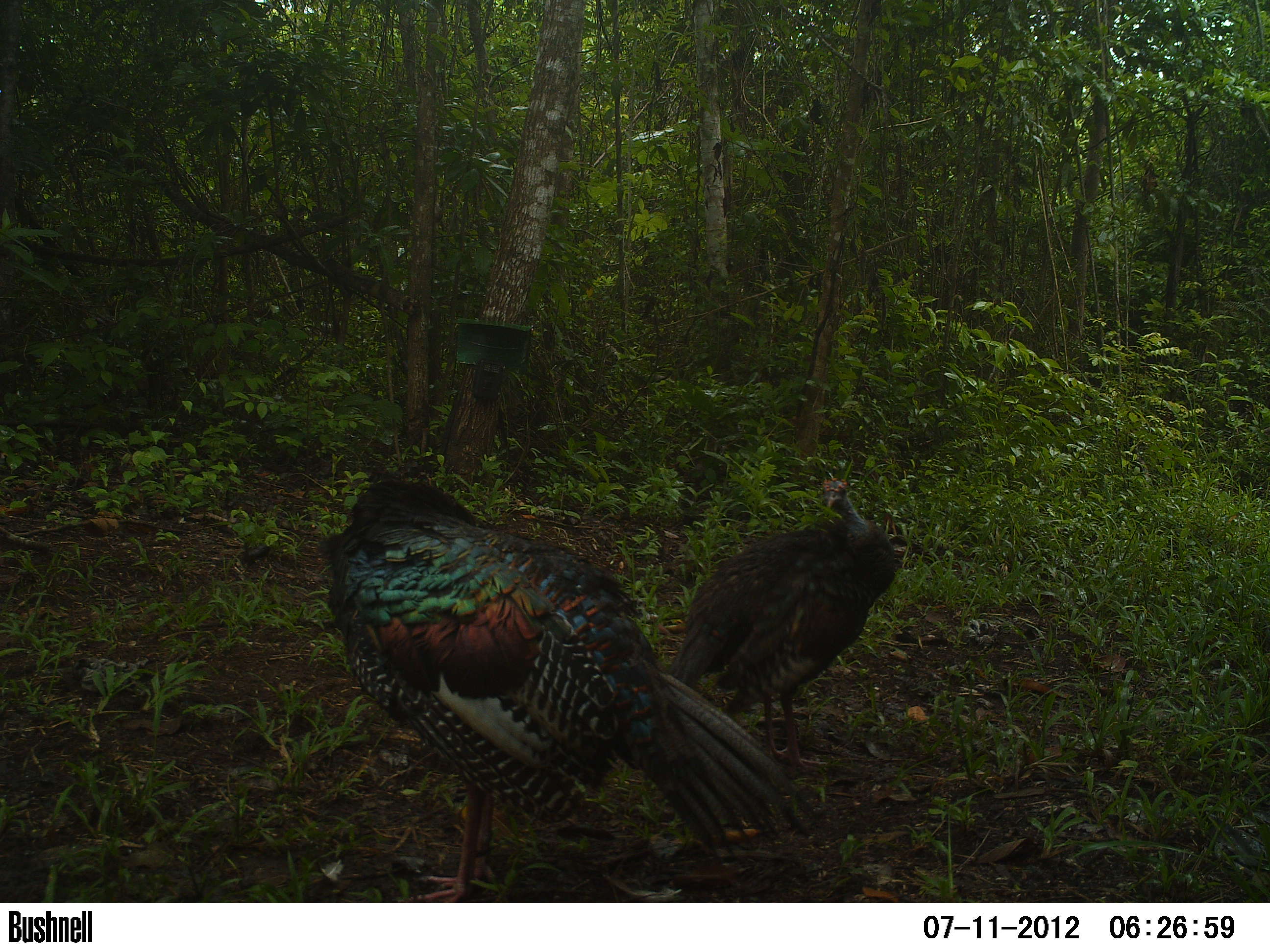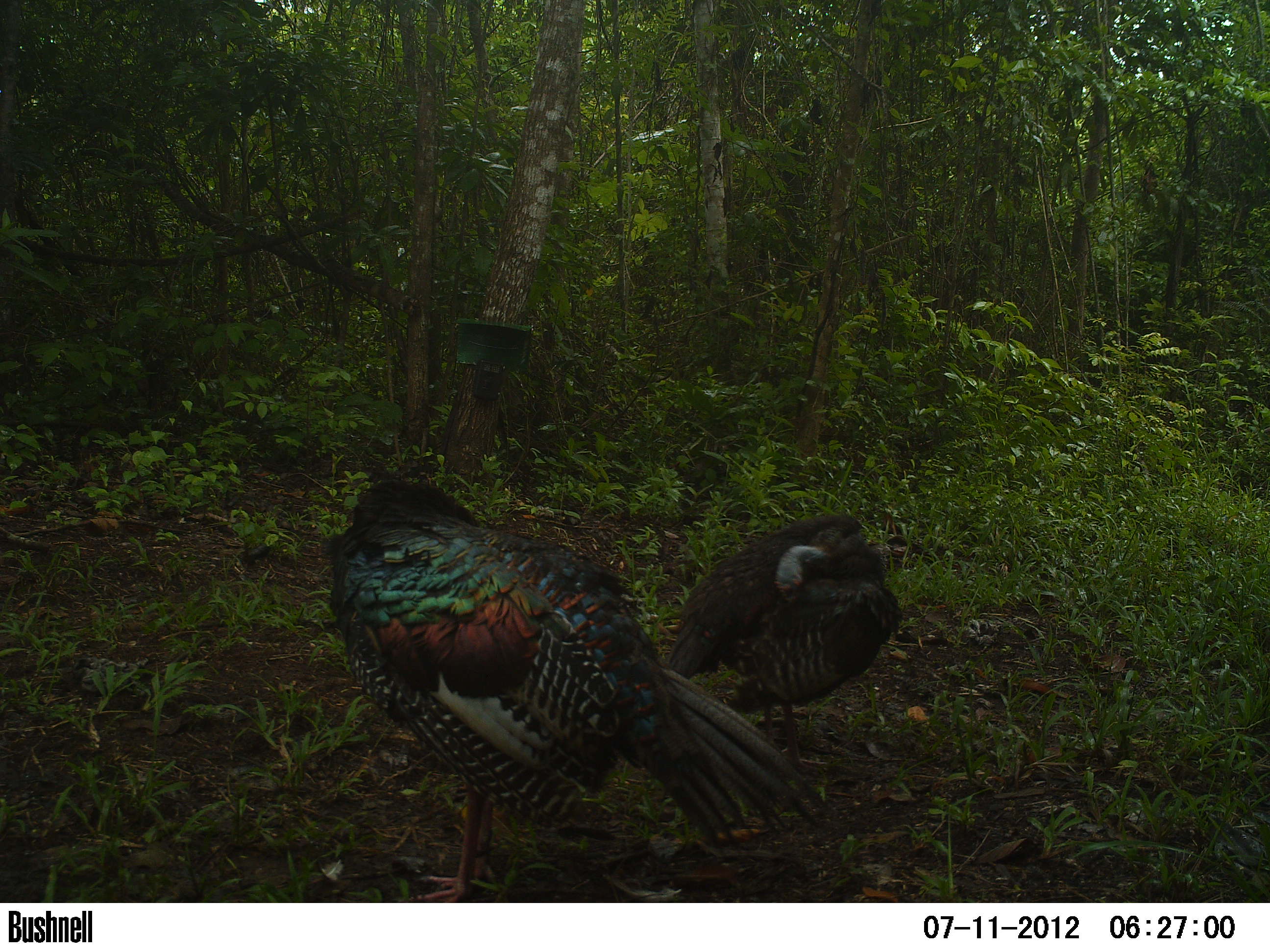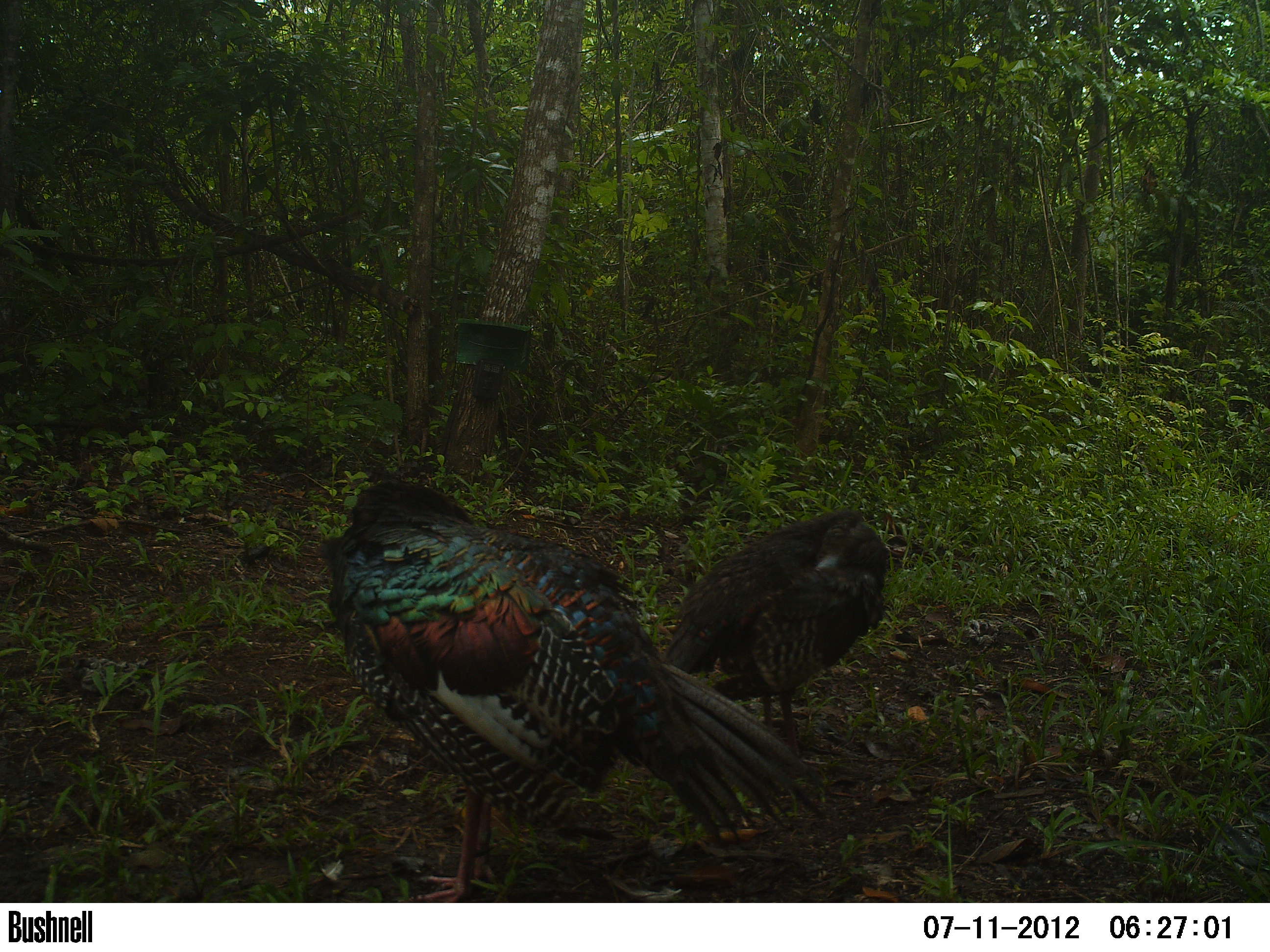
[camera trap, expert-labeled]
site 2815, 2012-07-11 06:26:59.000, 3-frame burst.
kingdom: Animalia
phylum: Chordata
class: Aves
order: Galliformes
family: Phasianidae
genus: Meleagris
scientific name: Meleagris ocellata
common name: ocellated turkey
Meleagris ocellata (ocellated turkey), count 2, age adult.